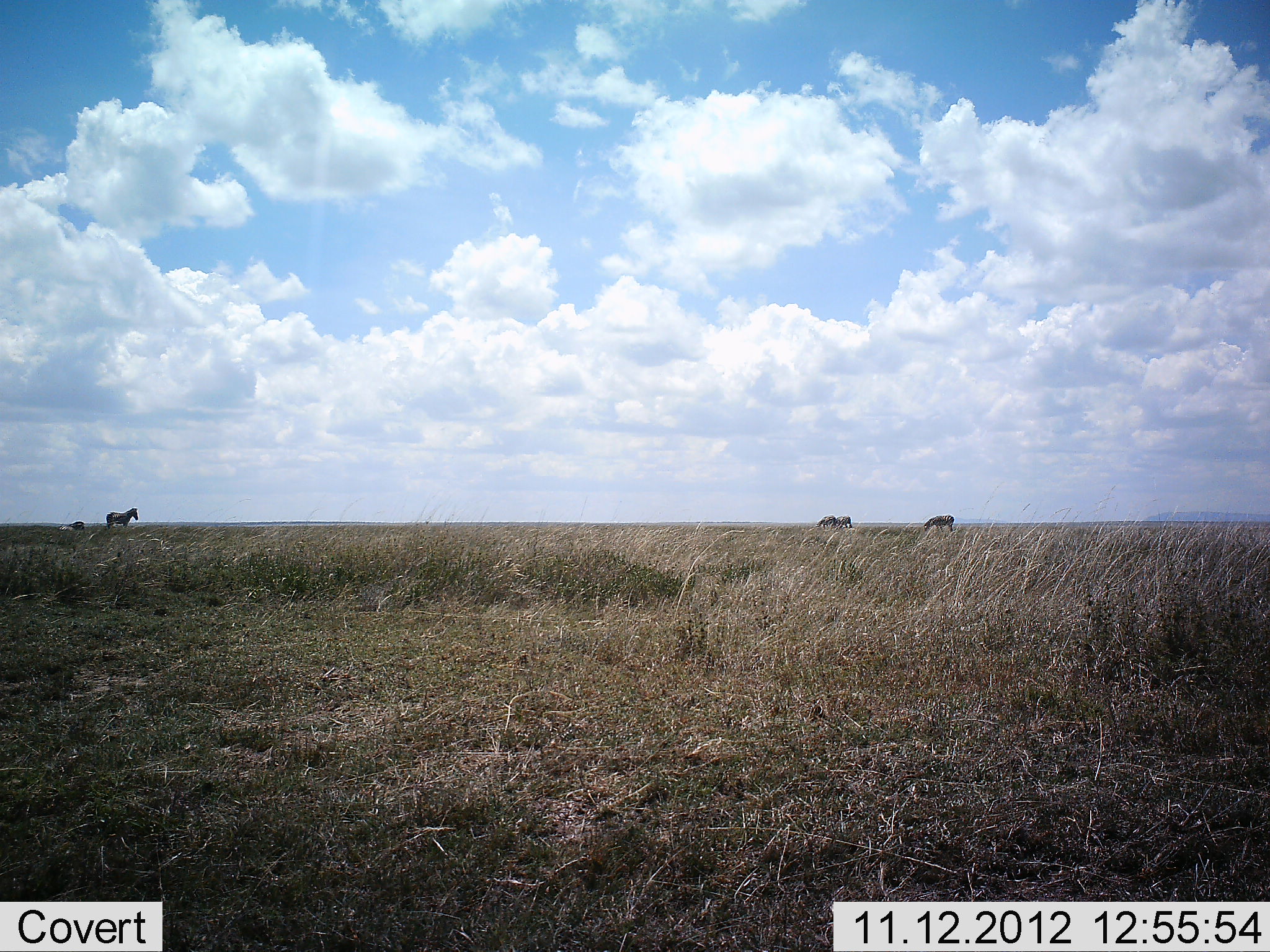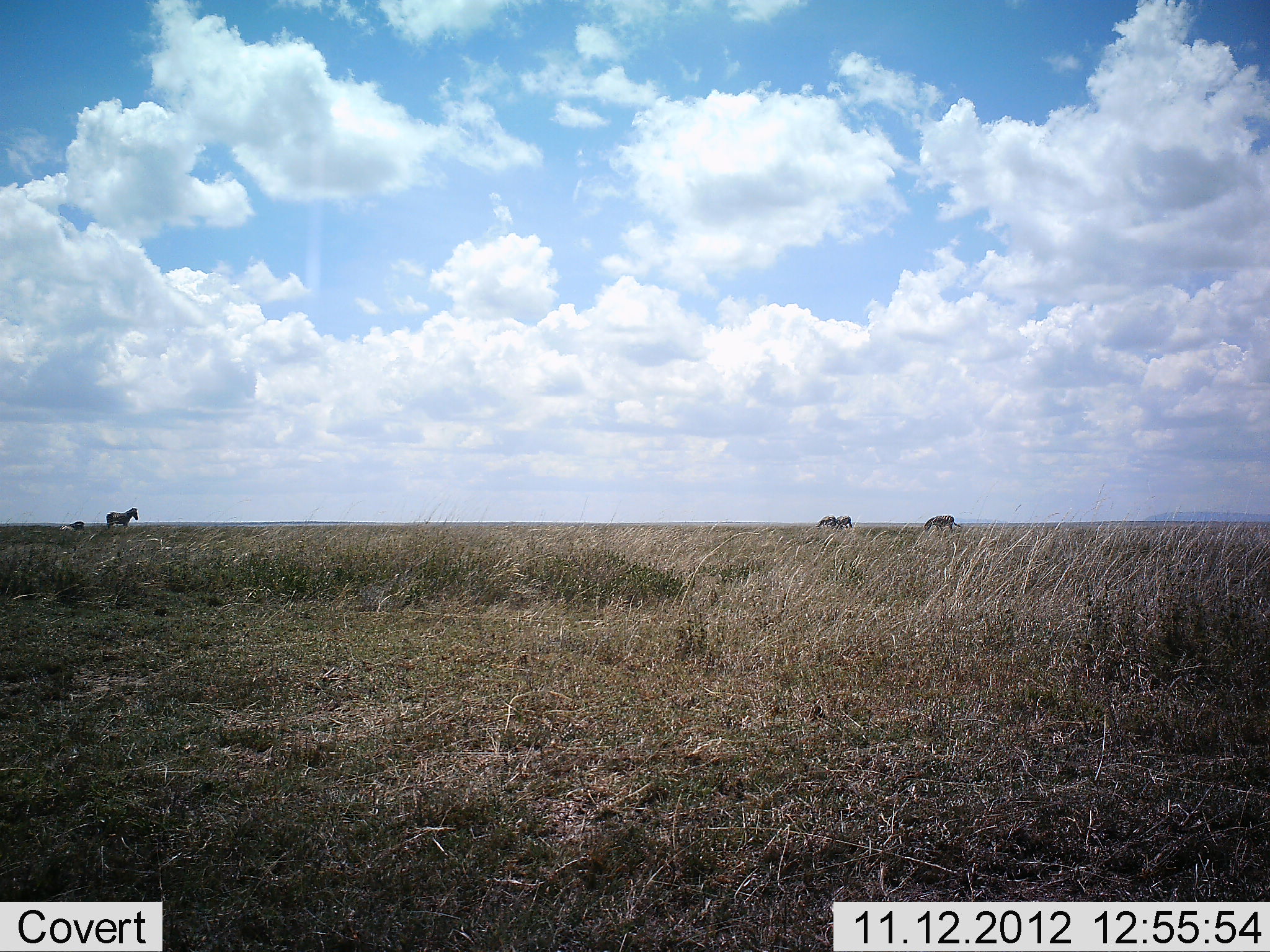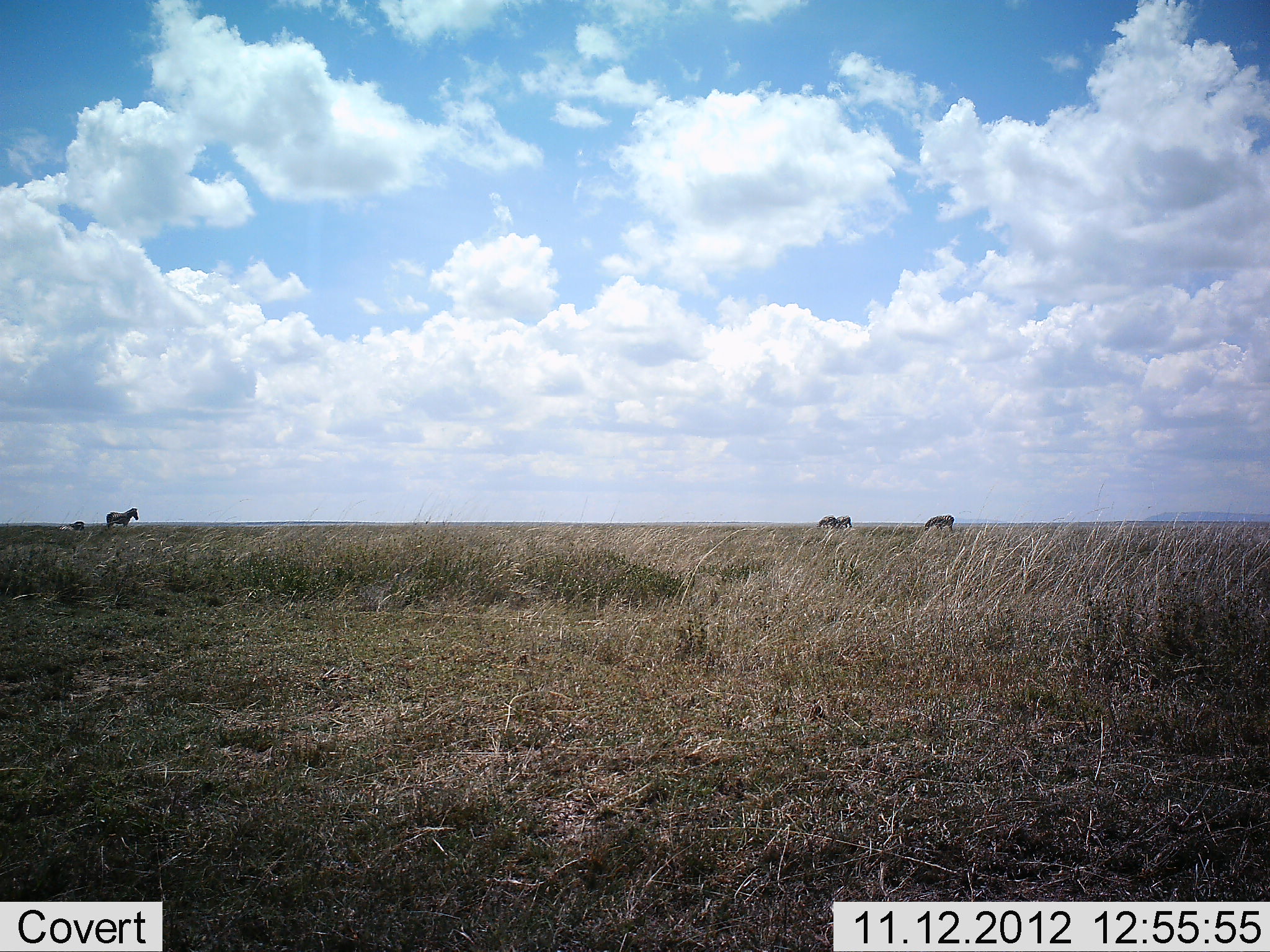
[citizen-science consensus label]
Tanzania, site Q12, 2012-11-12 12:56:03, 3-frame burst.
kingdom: Animalia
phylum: Chordata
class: Mammalia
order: Perissodactyla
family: Equidae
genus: Equus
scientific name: Equus quagga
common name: plains zebra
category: zebra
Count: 4.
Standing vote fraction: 90%.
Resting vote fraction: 20%.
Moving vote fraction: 10%.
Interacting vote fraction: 0%.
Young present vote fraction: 0%.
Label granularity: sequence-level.